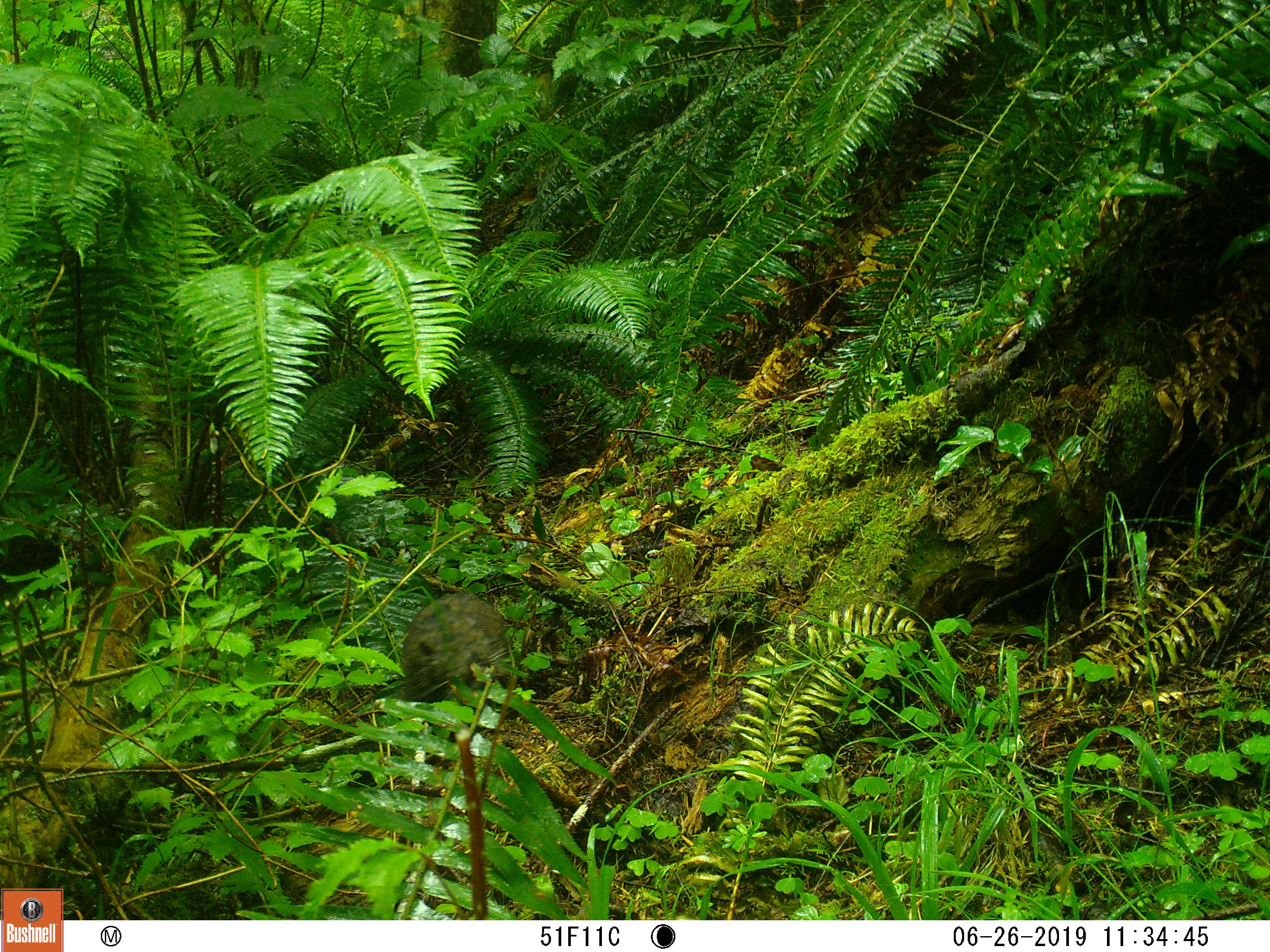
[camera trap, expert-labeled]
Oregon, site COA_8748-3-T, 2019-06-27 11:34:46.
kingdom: Animalia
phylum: Chordata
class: Mammalia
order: Rodentia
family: Aplodontiidae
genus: Aplodontia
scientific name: Aplodontia rufa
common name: mountain beaver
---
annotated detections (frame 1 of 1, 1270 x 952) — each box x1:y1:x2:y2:
mountain beaver: 399:589:515:716